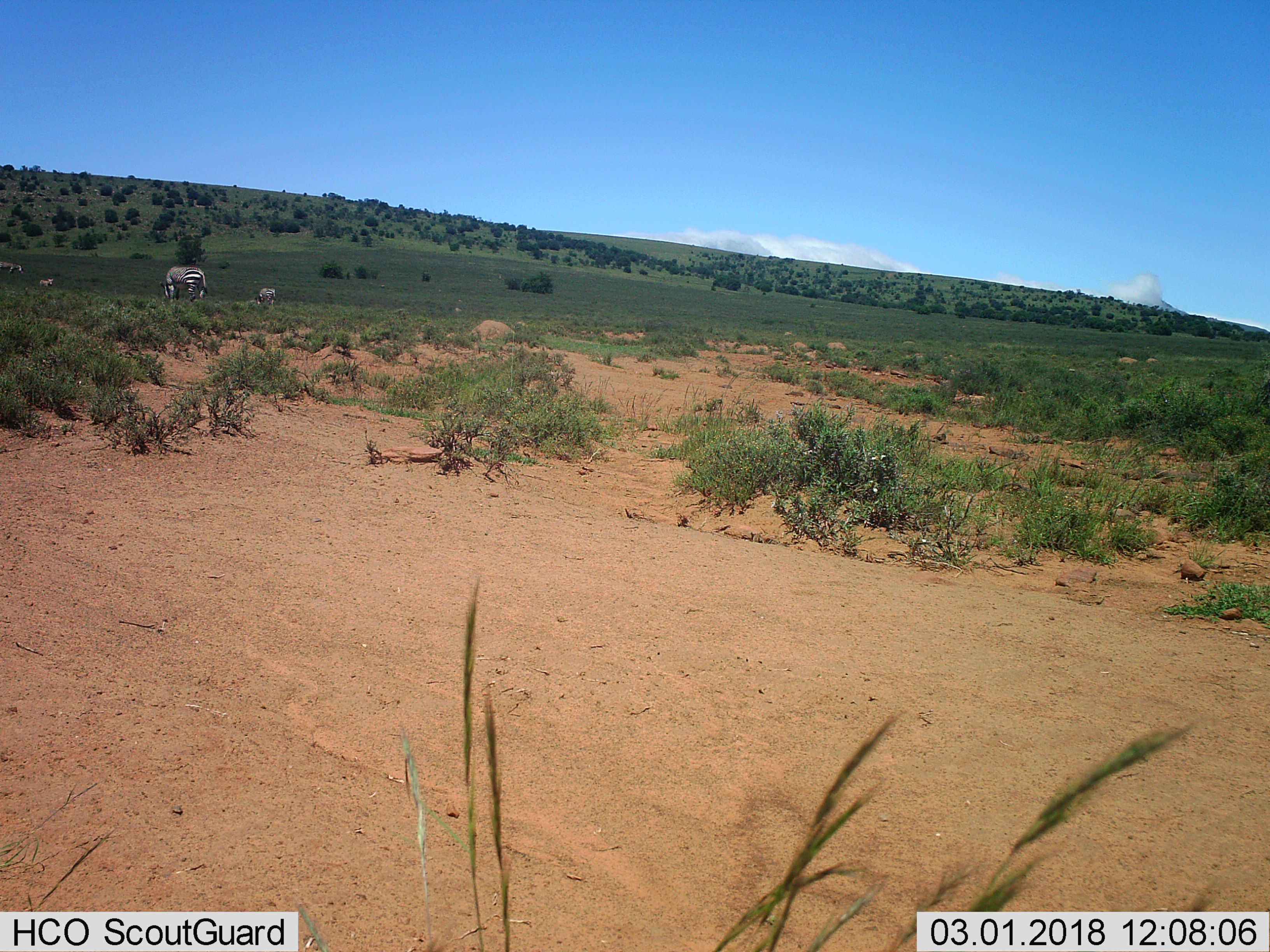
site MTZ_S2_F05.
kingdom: Animalia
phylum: Chordata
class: Mammalia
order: Perissodactyla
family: Equidae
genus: Equus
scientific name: Equus zebra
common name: mountain zebra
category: zebramountain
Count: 4.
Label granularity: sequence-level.